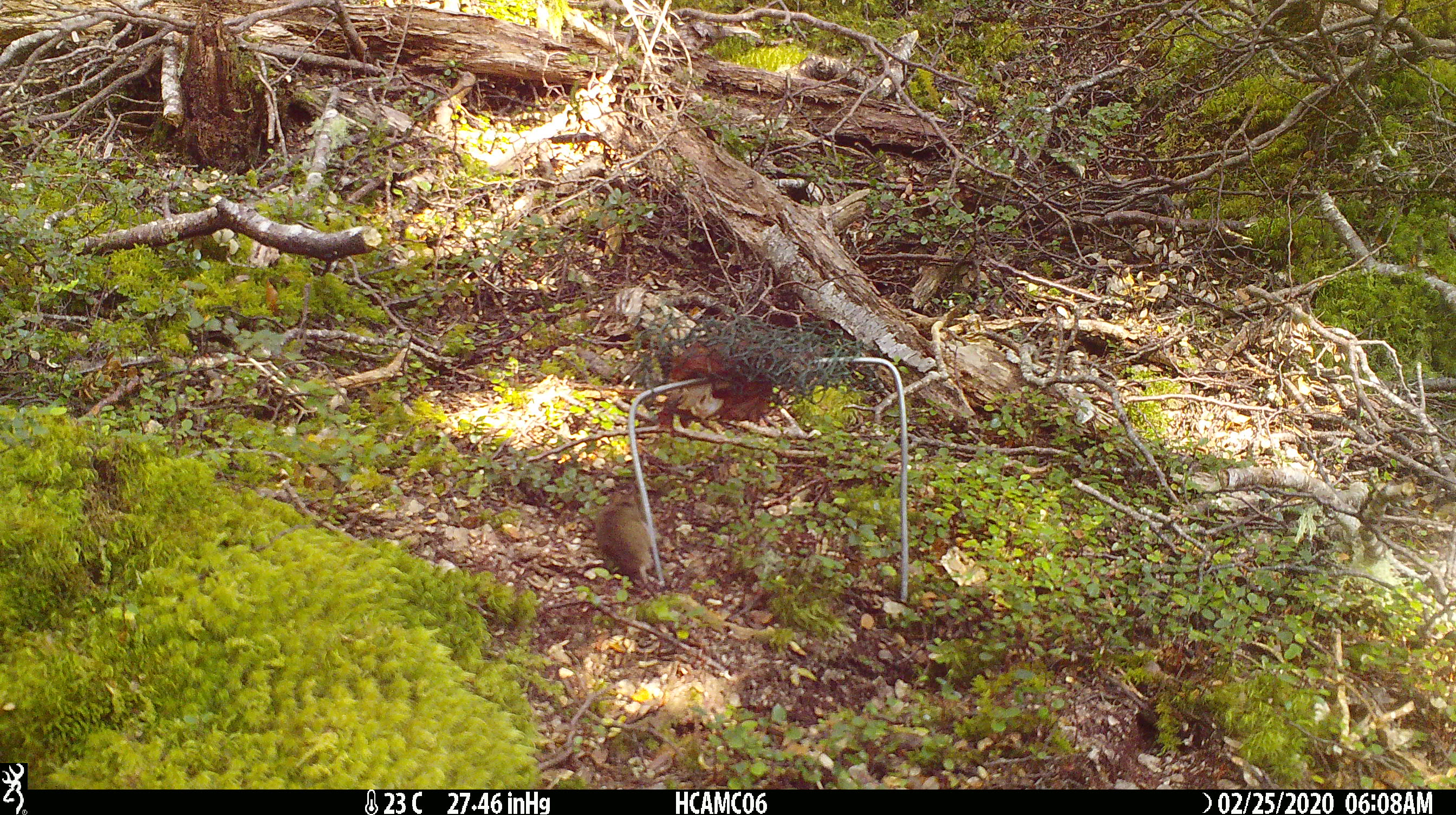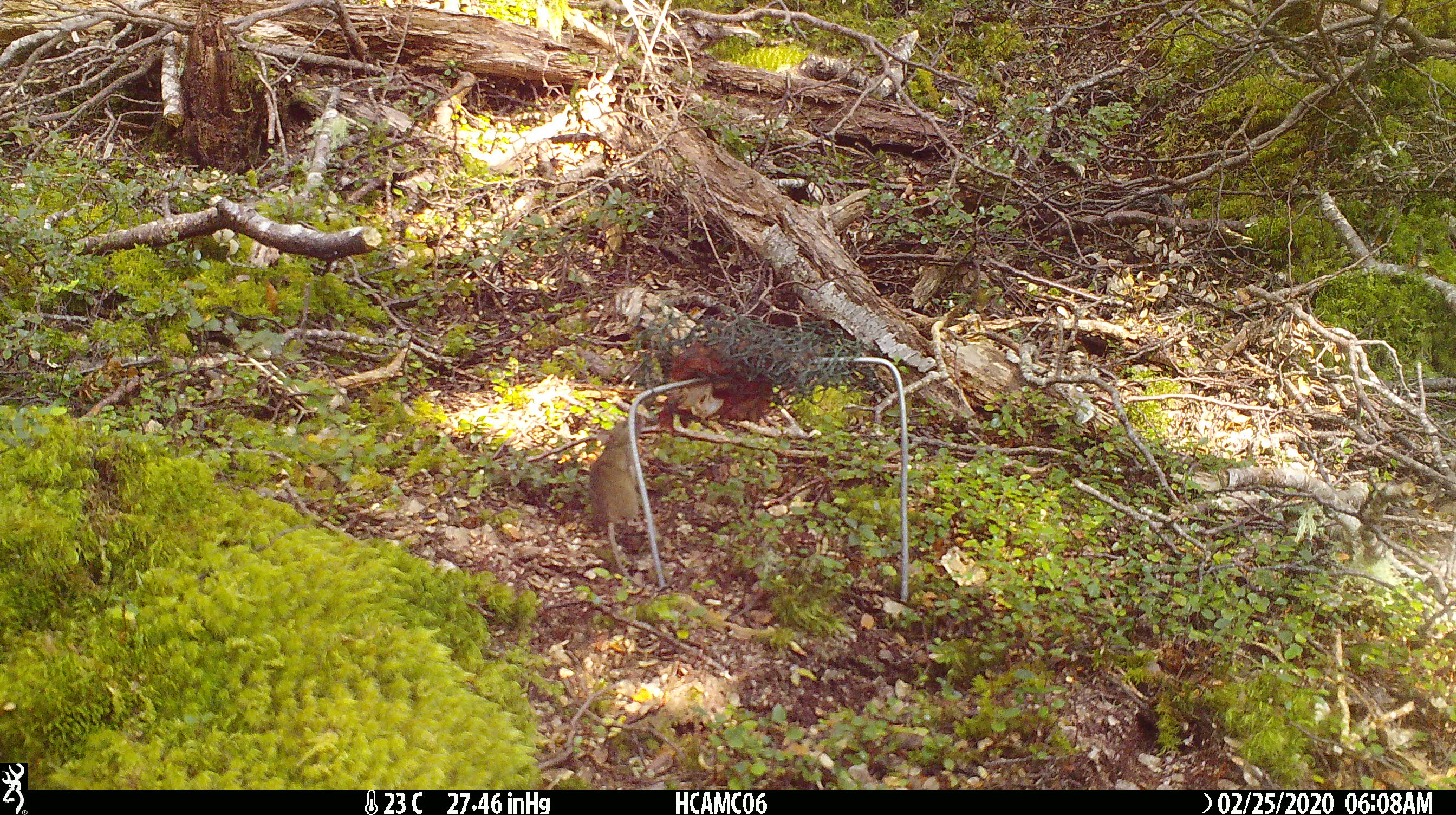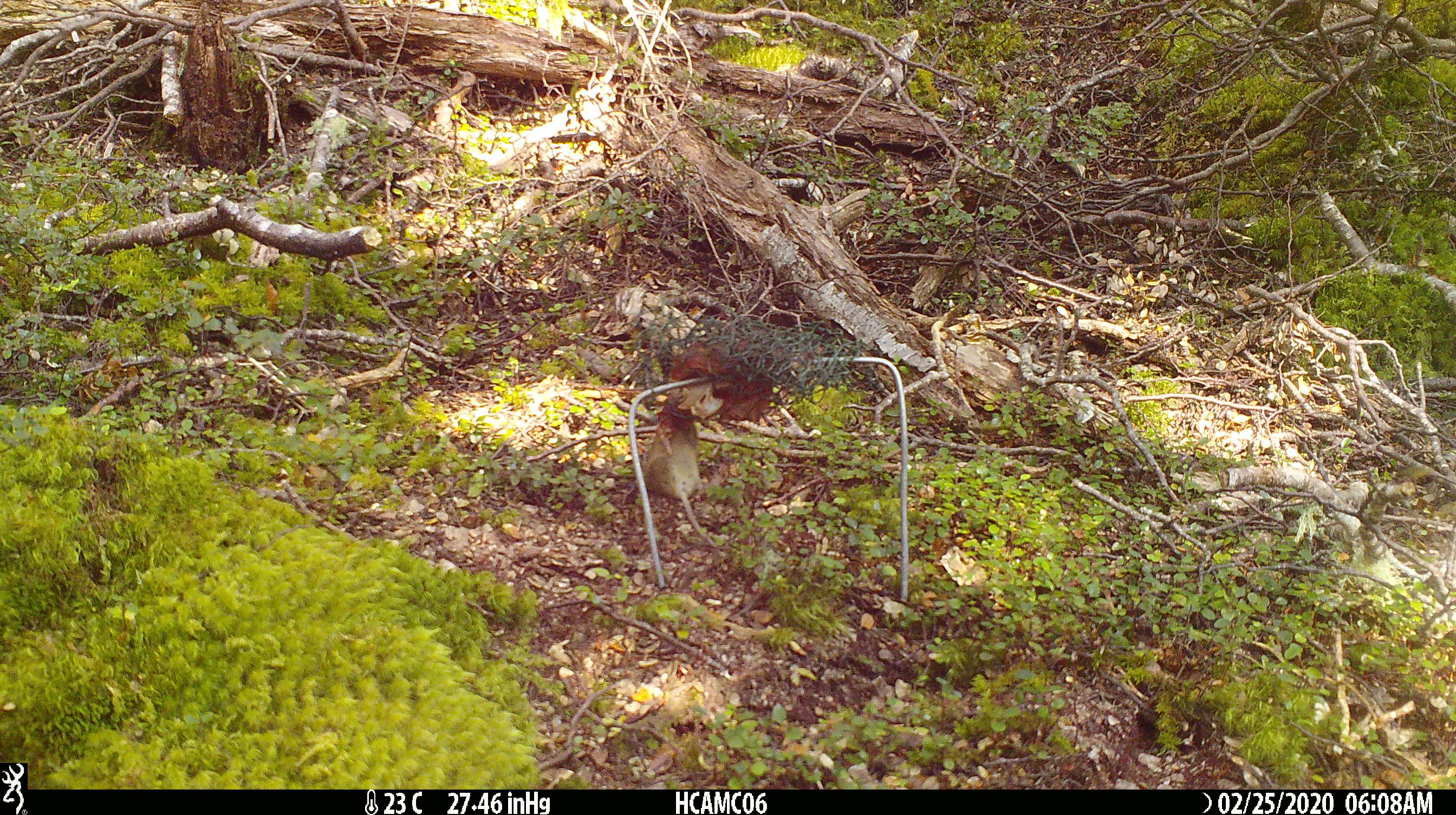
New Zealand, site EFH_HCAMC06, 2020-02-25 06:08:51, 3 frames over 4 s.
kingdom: Animalia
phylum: Chordata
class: Mammalia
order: Rodentia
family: Muridae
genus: Mus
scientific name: Mus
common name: mouse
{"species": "mouse (Mus)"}